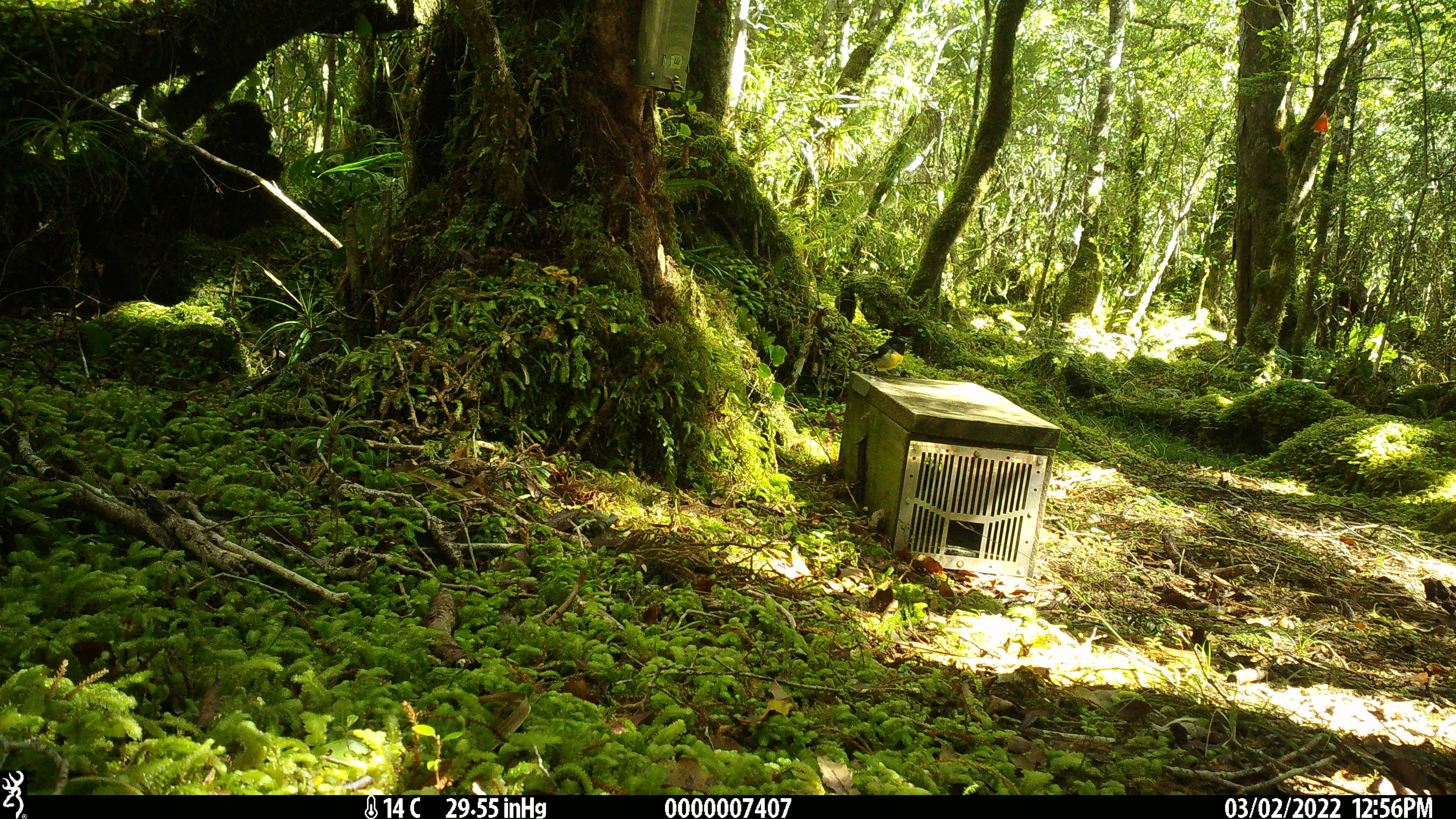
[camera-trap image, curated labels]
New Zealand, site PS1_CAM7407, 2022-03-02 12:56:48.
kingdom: Animalia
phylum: Chordata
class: Aves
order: Passeriformes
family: Petroicidae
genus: Petroica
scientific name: Petroica macrocephala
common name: tomtit